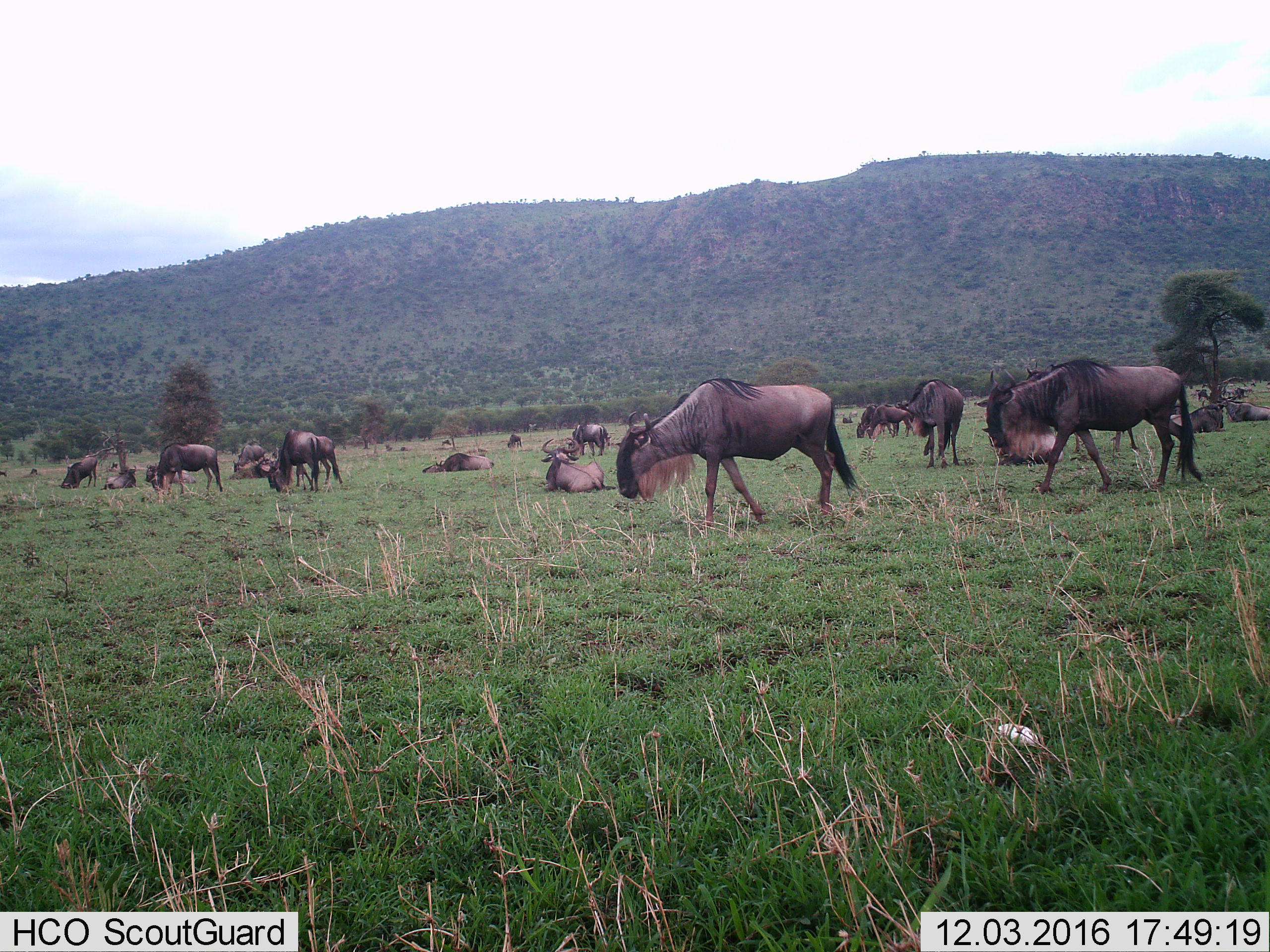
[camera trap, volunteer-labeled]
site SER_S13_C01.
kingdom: Animalia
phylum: Chordata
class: Mammalia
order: Artiodactyla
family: Bovidae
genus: Connochaetes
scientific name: Connochaetes taurinus taurinus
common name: blue wildebeest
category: wildebeestblue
Wildebeestblue (blue wildebeest) (Connochaetes taurinus taurinus), count 11-50. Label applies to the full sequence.